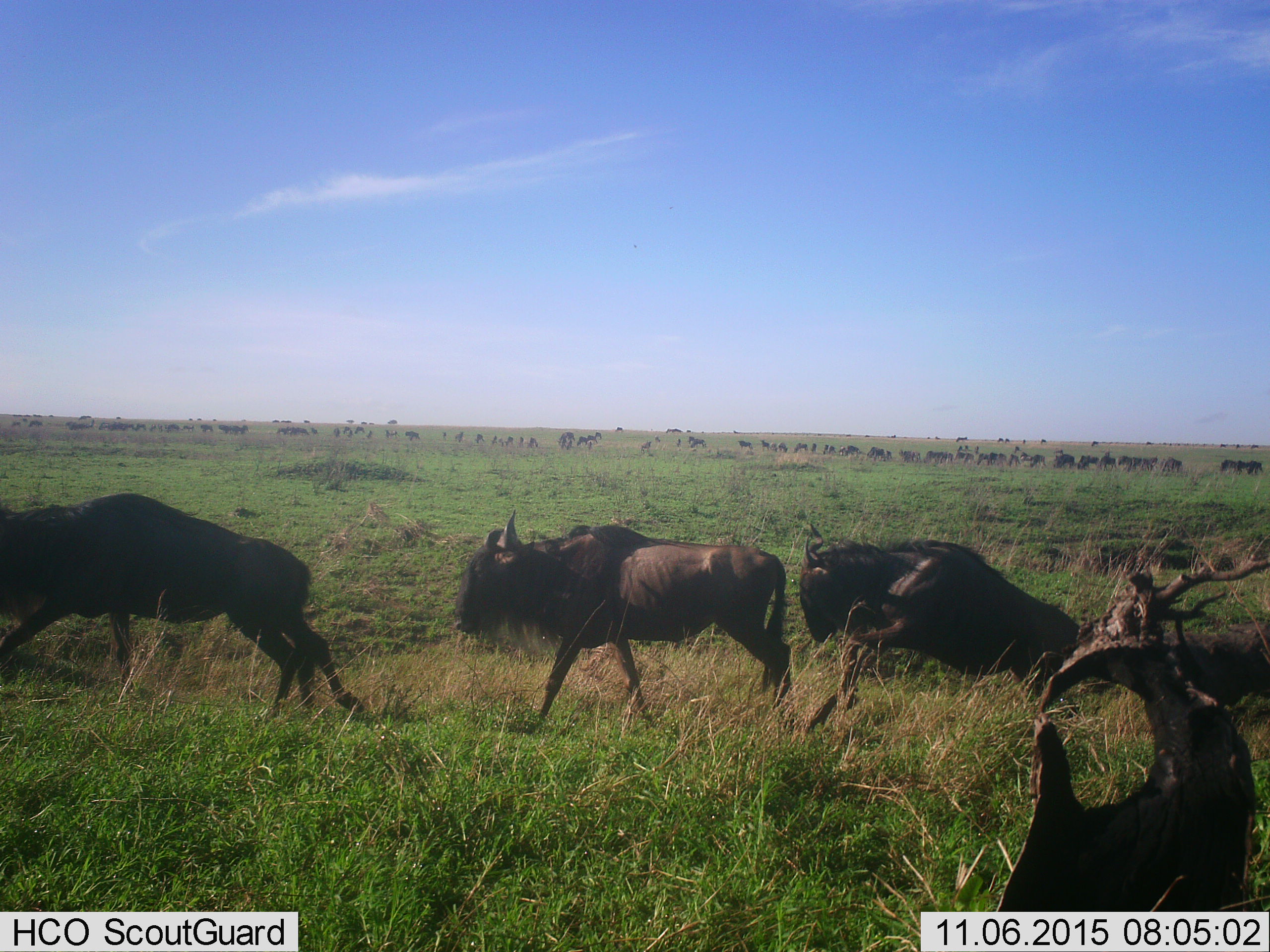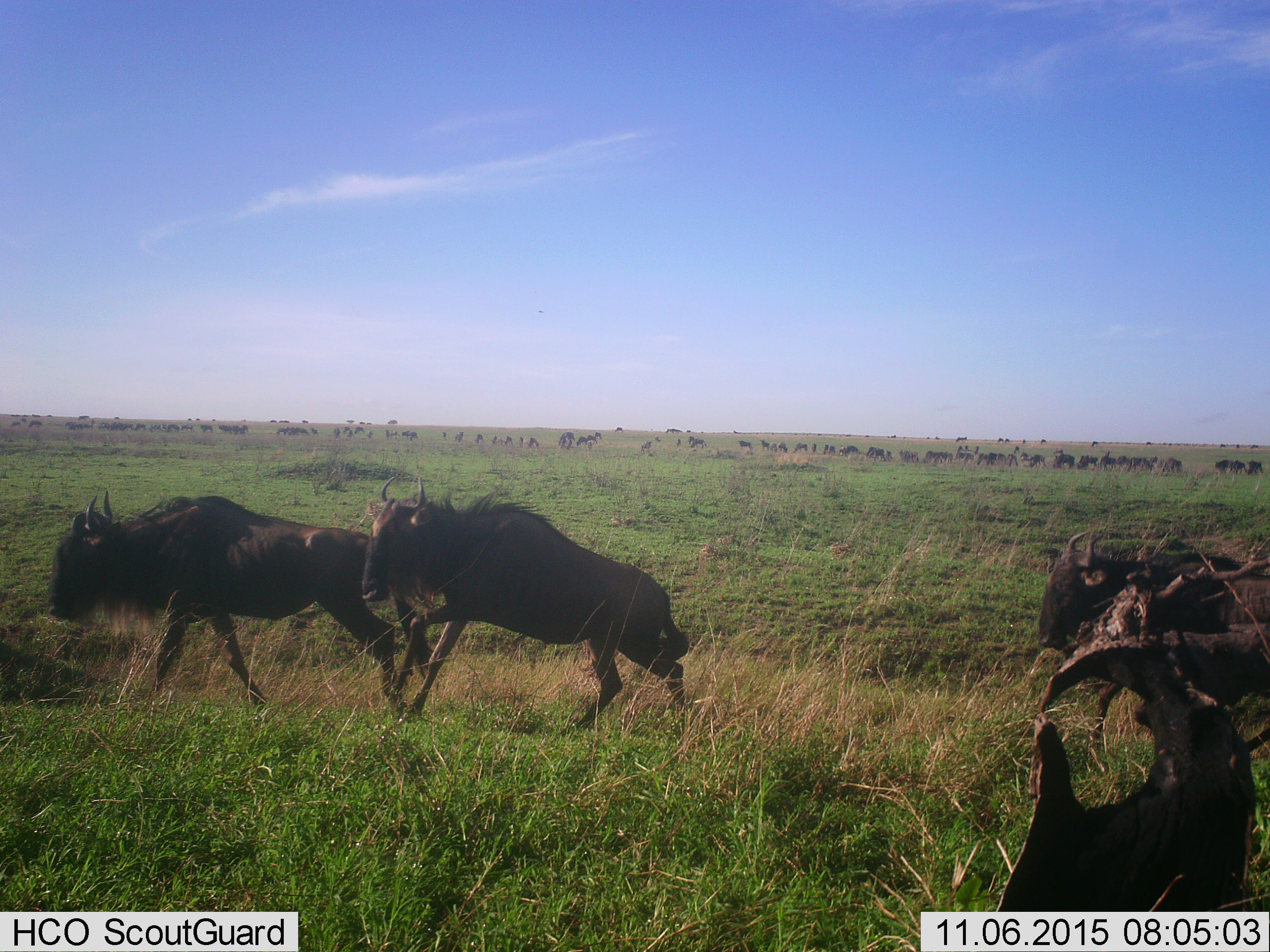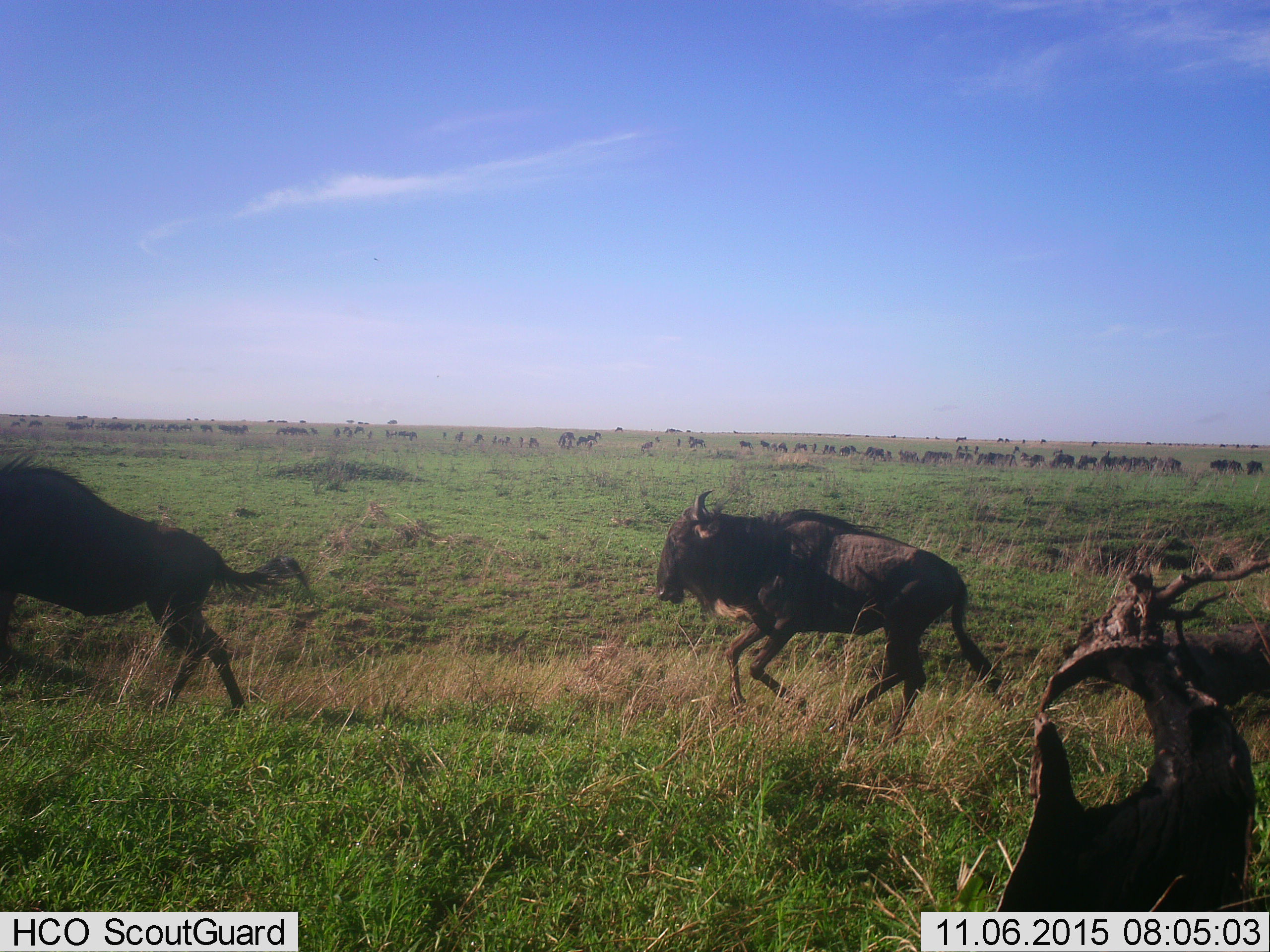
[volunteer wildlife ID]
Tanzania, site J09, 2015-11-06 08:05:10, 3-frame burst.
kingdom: Animalia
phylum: Chordata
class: Mammalia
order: Artiodactyla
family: Bovidae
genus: Connochaetes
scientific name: Connochaetes taurinus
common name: blue wildebeest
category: wildebeest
Wildebeest (blue wildebeest) (Connochaetes taurinus), count 51+. Behavior (volunteer vote fractions): standing 56%, resting 0%, moving 100%, interacting 0%. Young present (vote fraction): 0%. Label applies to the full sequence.